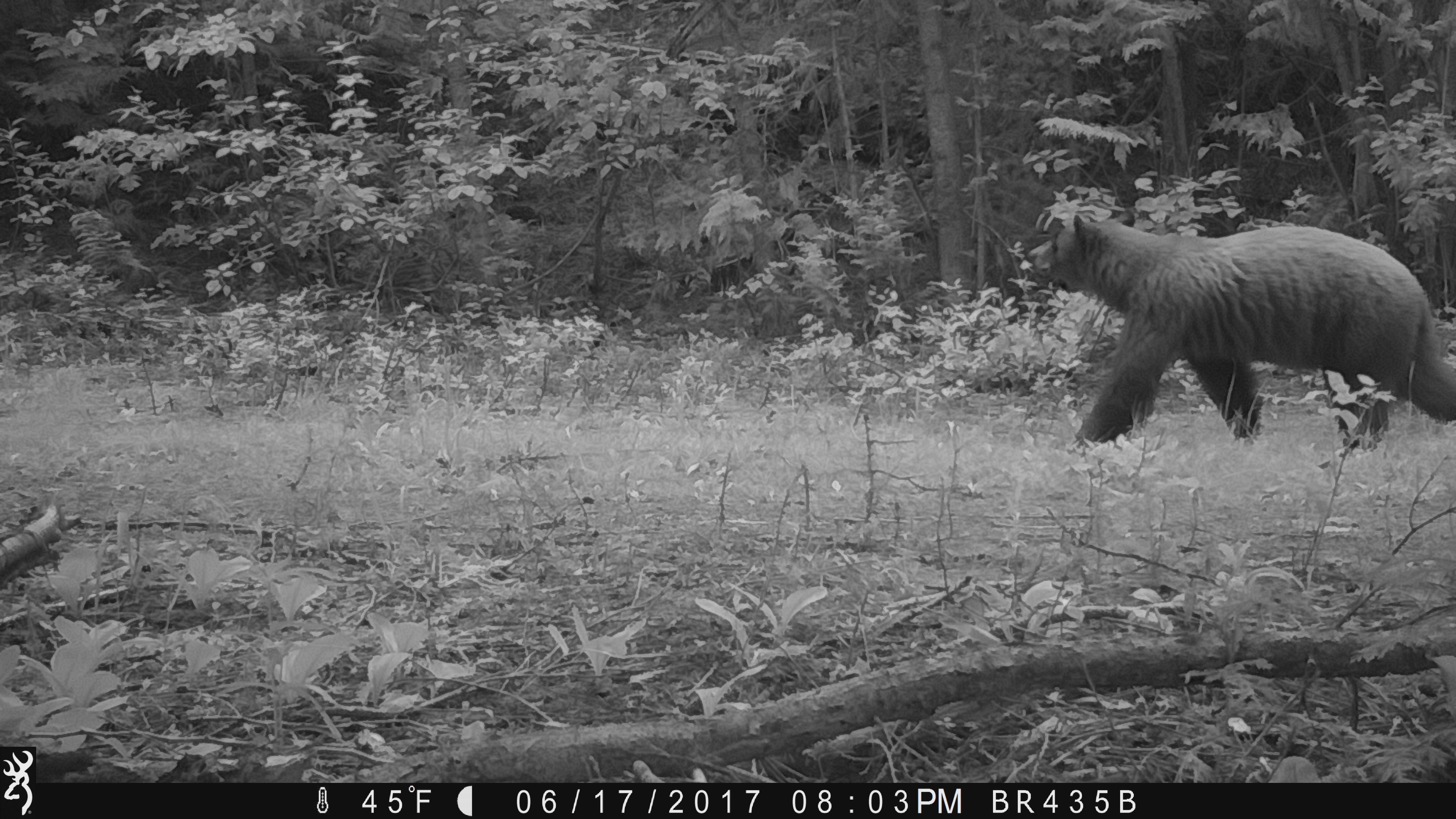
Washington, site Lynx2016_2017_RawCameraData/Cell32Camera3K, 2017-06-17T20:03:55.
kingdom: Animalia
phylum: Chordata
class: Mammalia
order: Carnivora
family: Ursidae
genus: Ursus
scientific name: Ursus americanus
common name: american black bear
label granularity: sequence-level